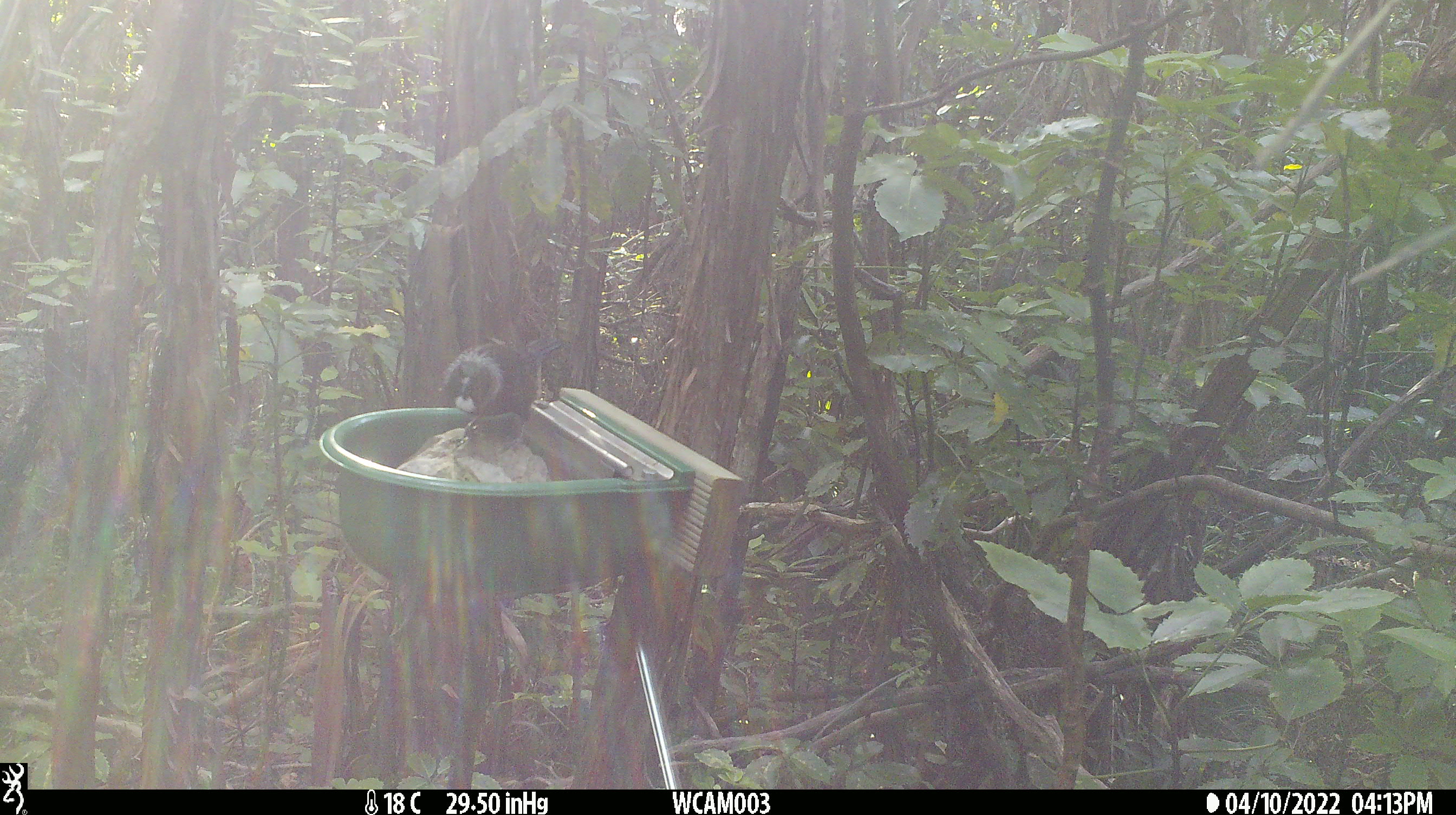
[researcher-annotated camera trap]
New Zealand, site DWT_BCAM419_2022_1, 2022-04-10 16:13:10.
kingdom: Animalia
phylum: Chordata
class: Aves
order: Passeriformes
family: Meliphagidae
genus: Prosthemadera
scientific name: Prosthemadera novaeseelandiae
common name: tui